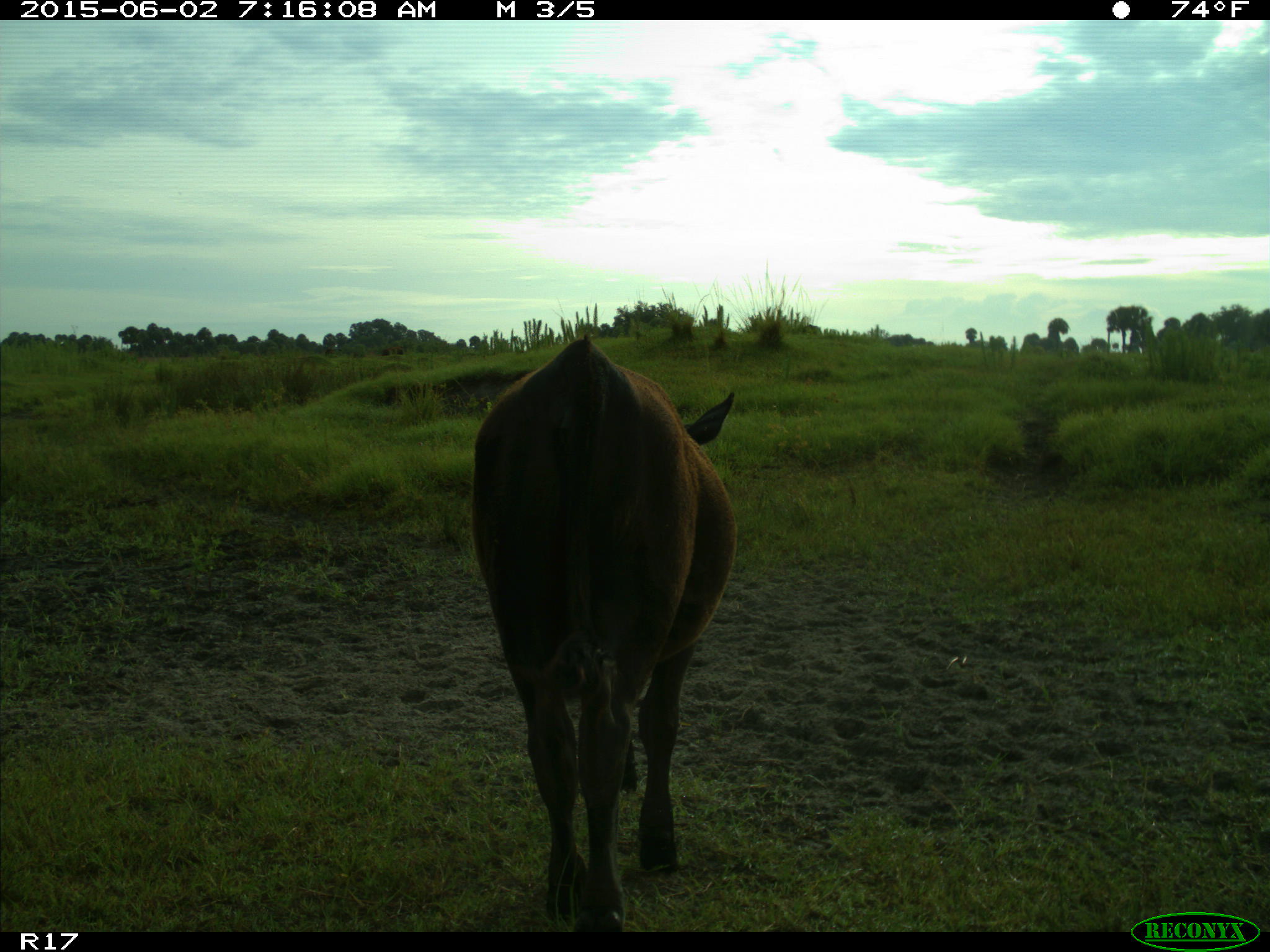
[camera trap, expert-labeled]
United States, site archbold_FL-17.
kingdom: Animalia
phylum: Chordata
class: Mammalia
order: Artiodactyla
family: Bovidae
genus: Bos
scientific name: Bos taurus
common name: domestic cow